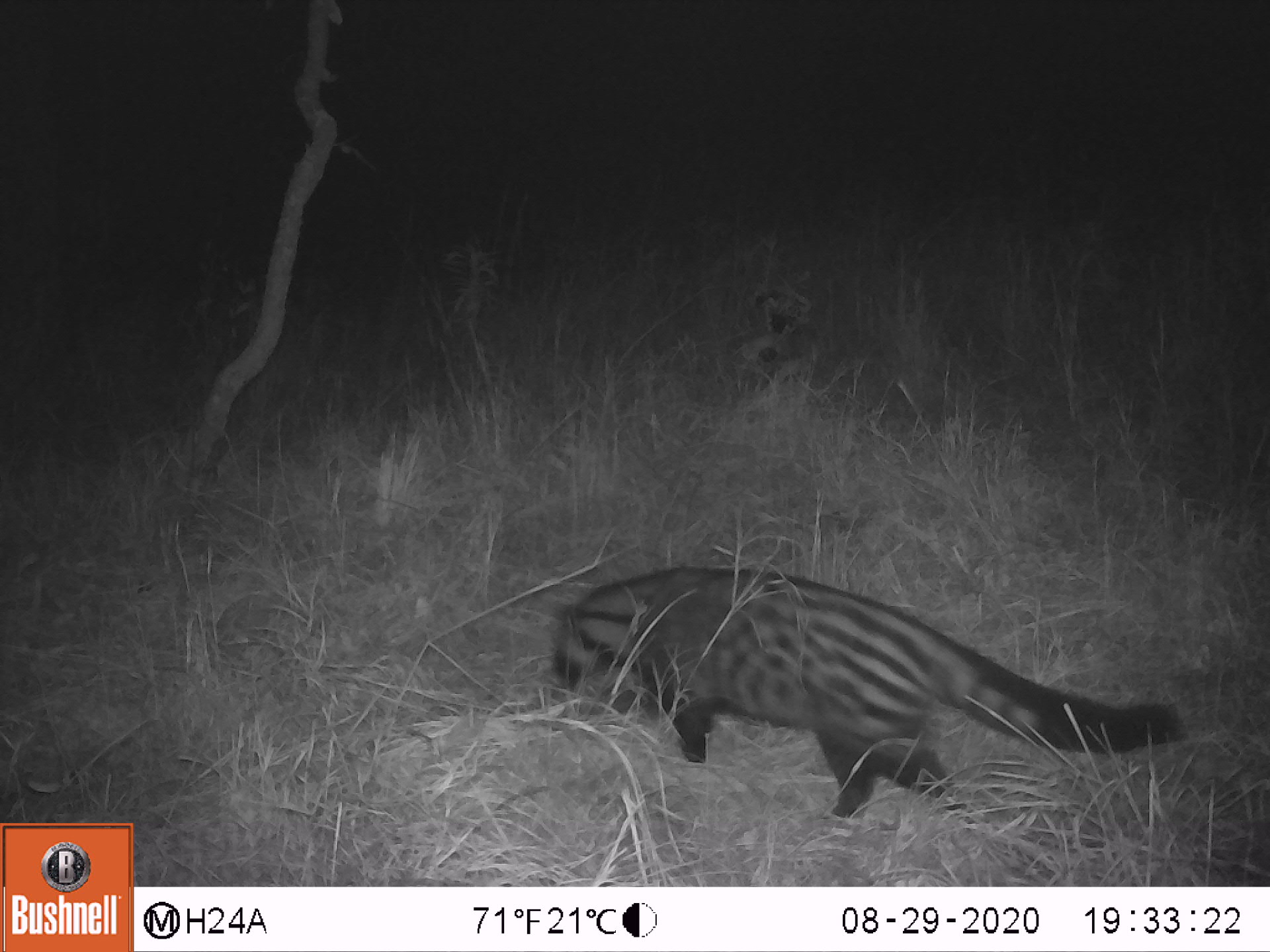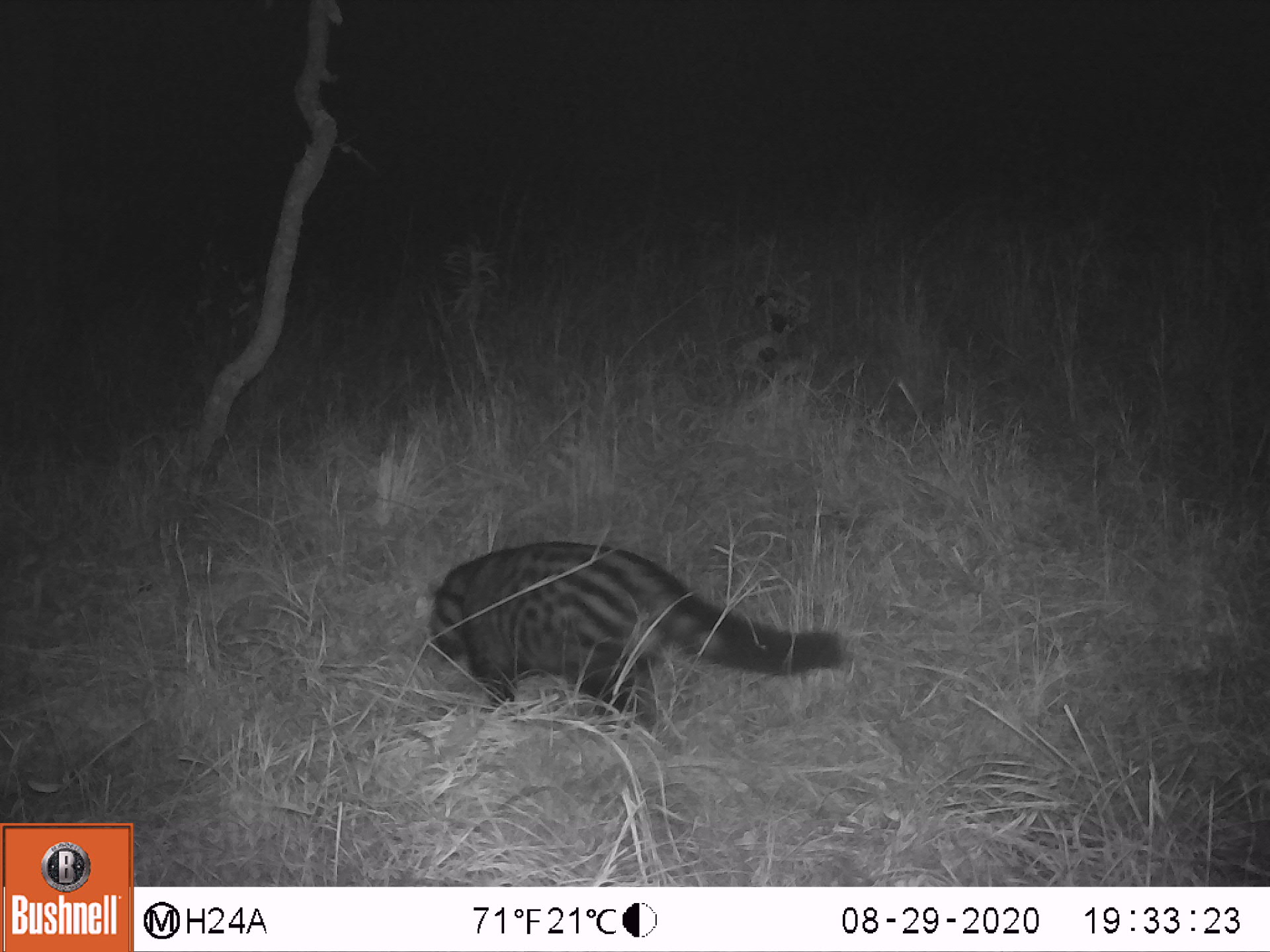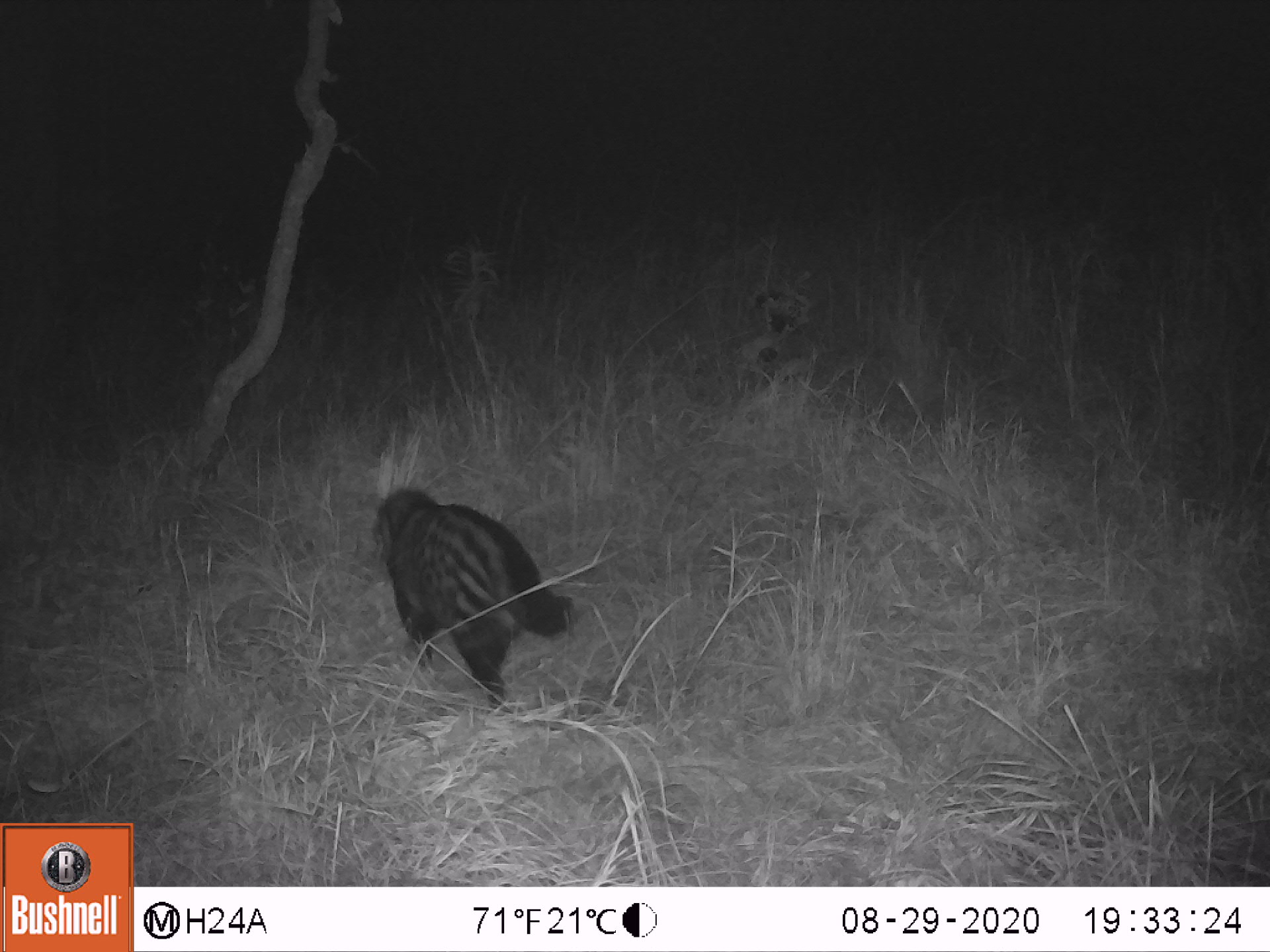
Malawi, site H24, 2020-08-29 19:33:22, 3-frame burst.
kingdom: Animalia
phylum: Chordata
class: Mammalia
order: Carnivora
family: Viverridae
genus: Civettictis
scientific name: Civettictis civetta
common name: african civet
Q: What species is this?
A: African civet (Civettictis civetta).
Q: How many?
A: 1.